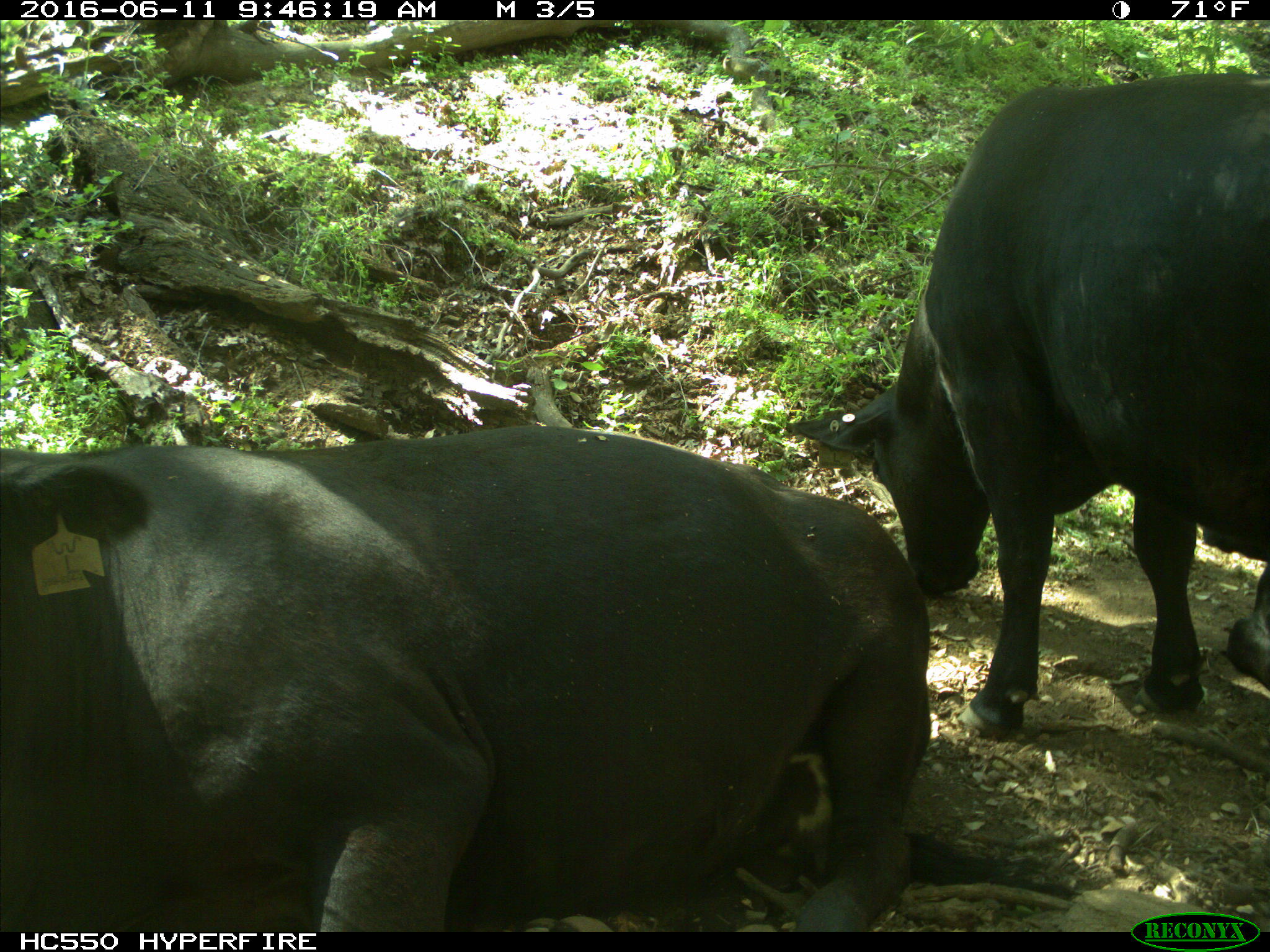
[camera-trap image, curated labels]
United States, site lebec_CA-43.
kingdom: Animalia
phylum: Chordata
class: Mammalia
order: Artiodactyla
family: Bovidae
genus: Bos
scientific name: Bos taurus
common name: domestic cow